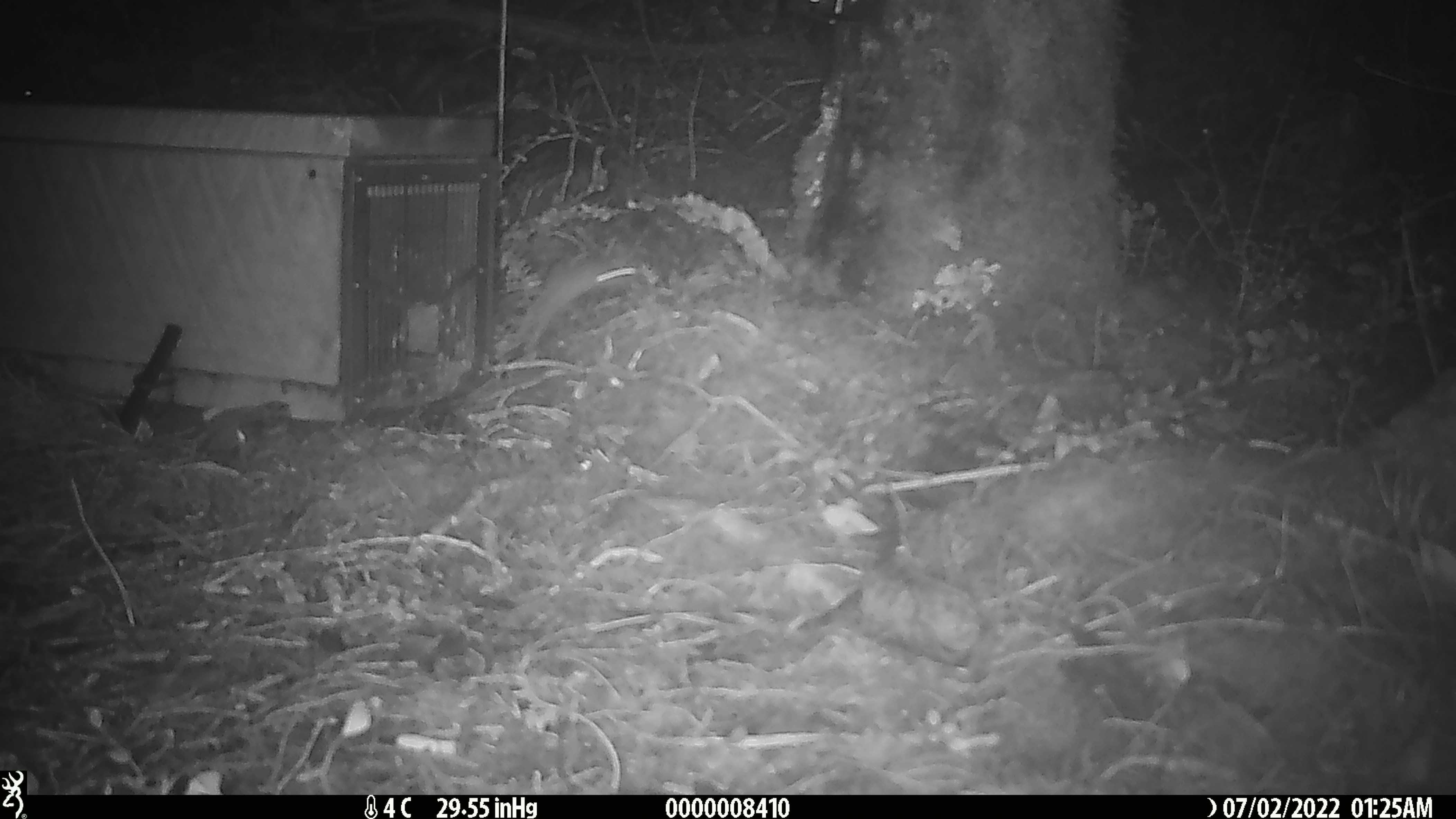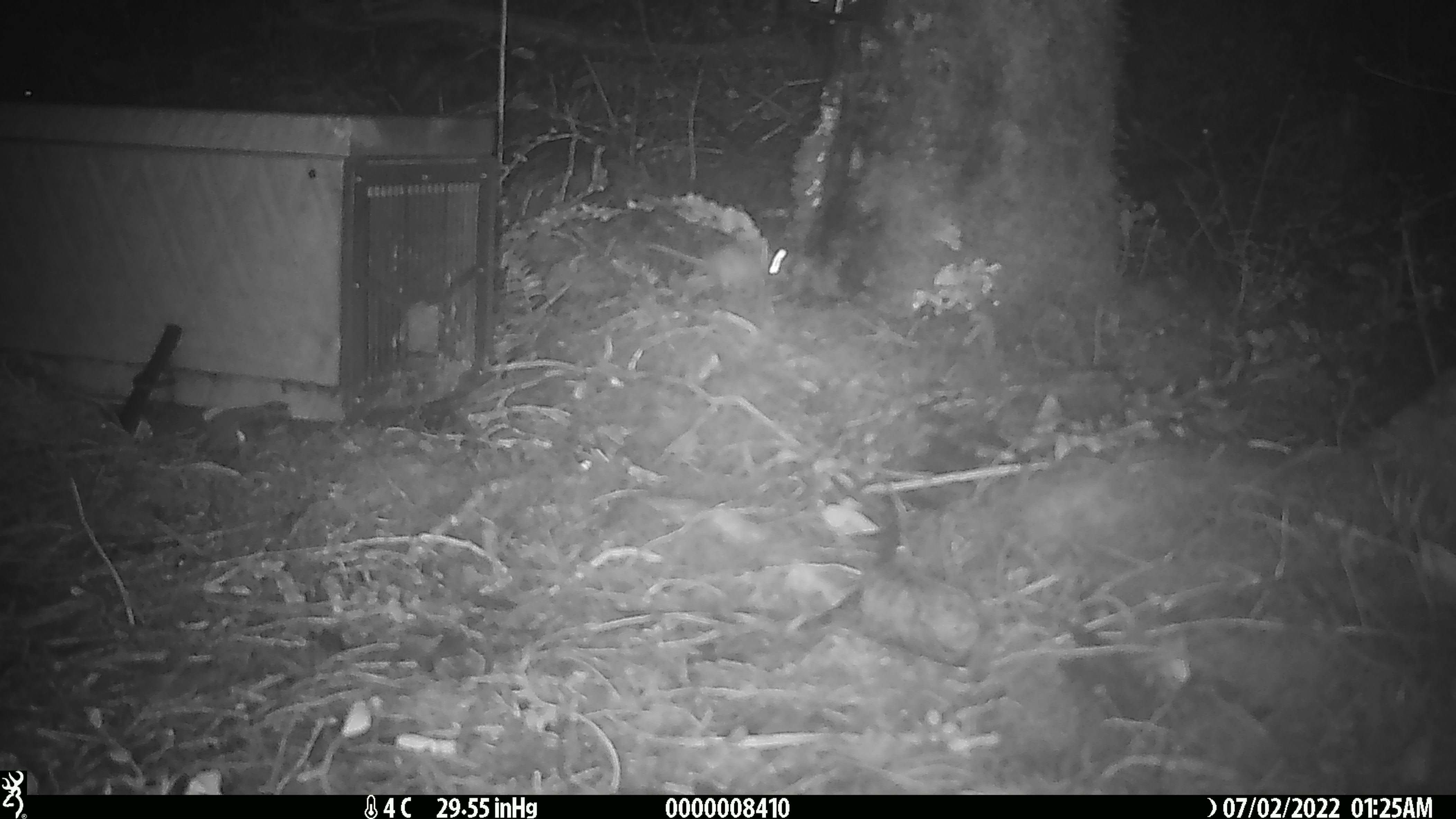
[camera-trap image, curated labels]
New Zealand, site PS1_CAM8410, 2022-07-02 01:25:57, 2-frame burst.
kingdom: Animalia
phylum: Chordata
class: Mammalia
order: Rodentia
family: Muridae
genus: Mus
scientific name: Mus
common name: mouse